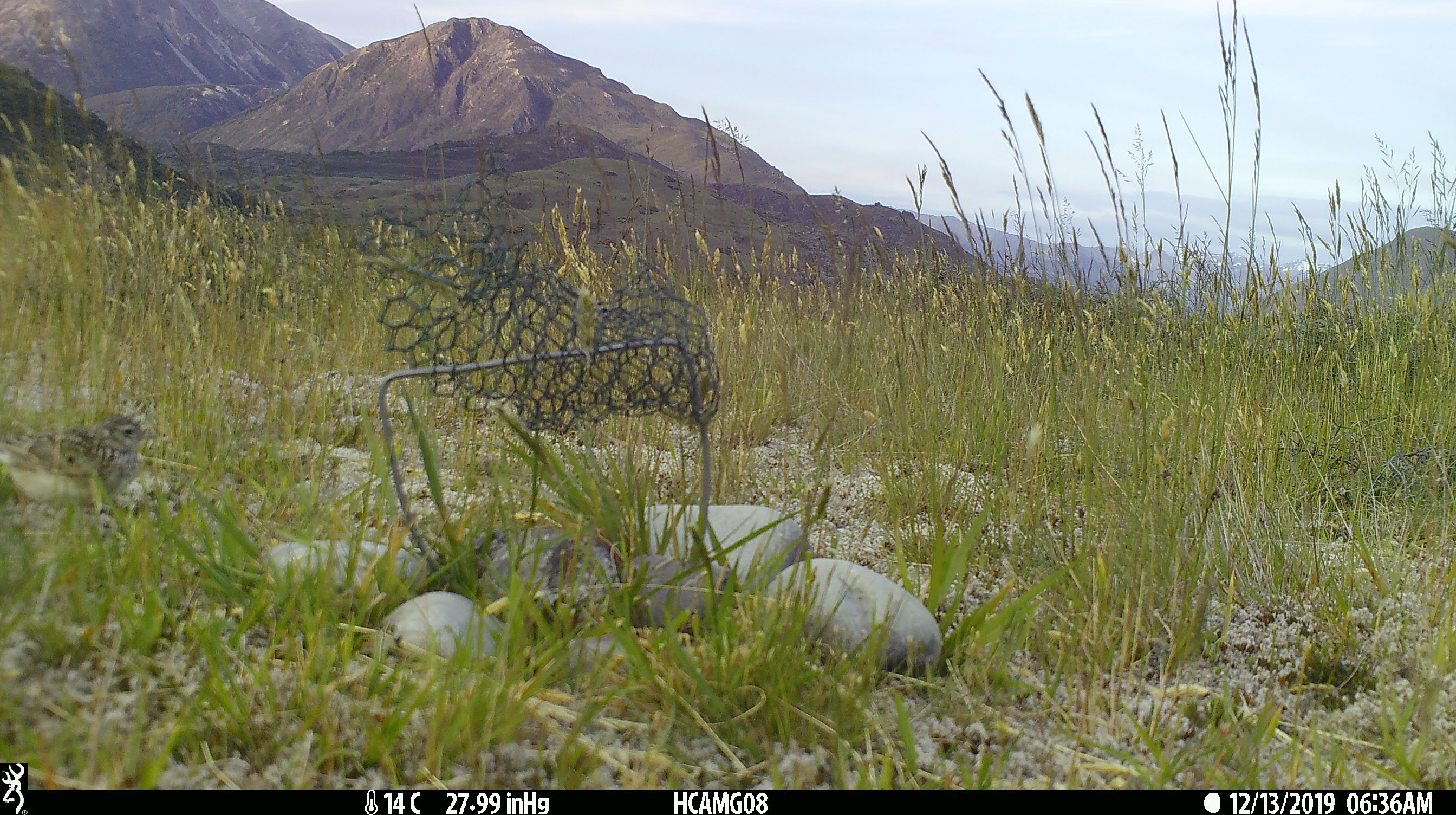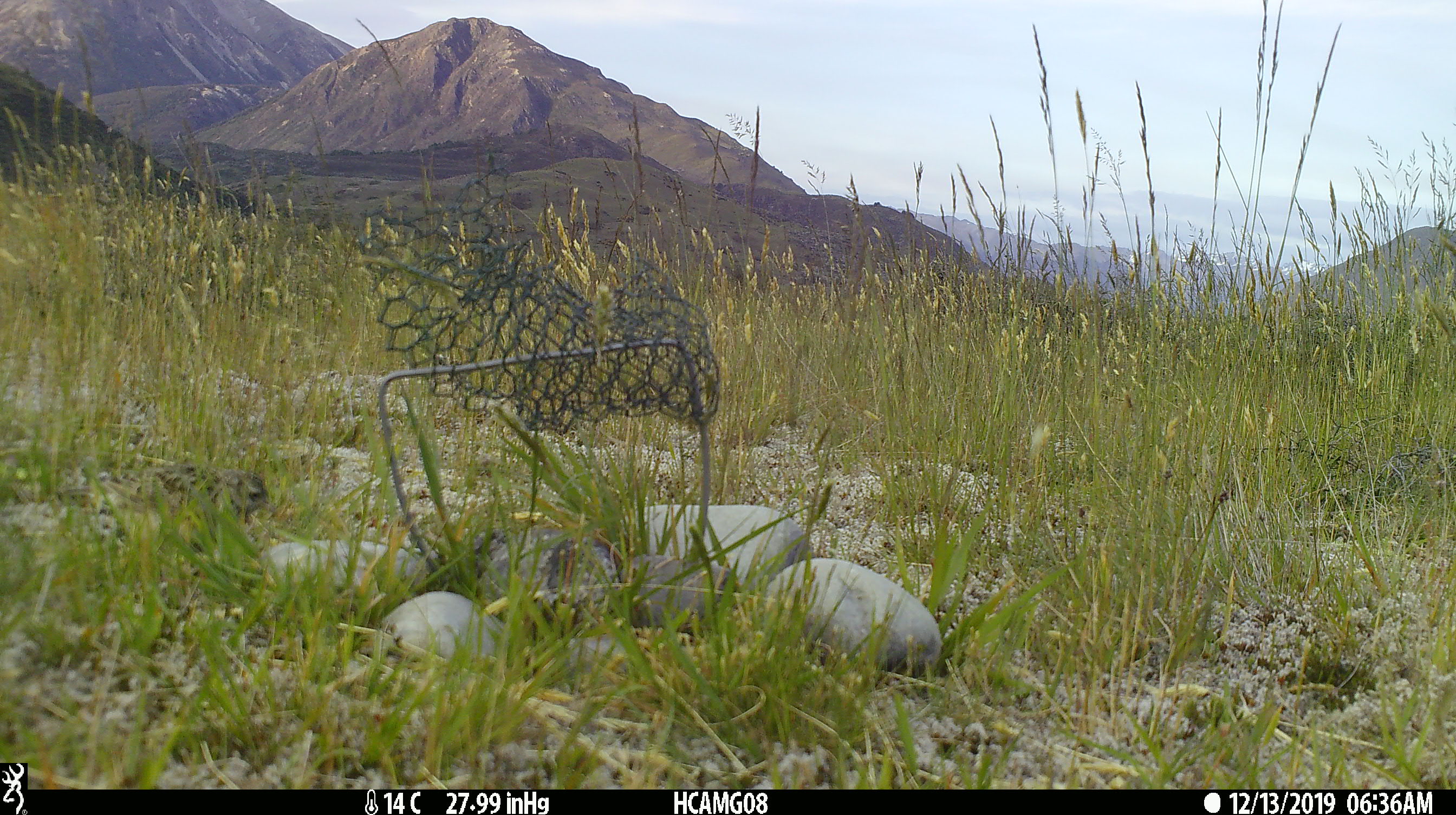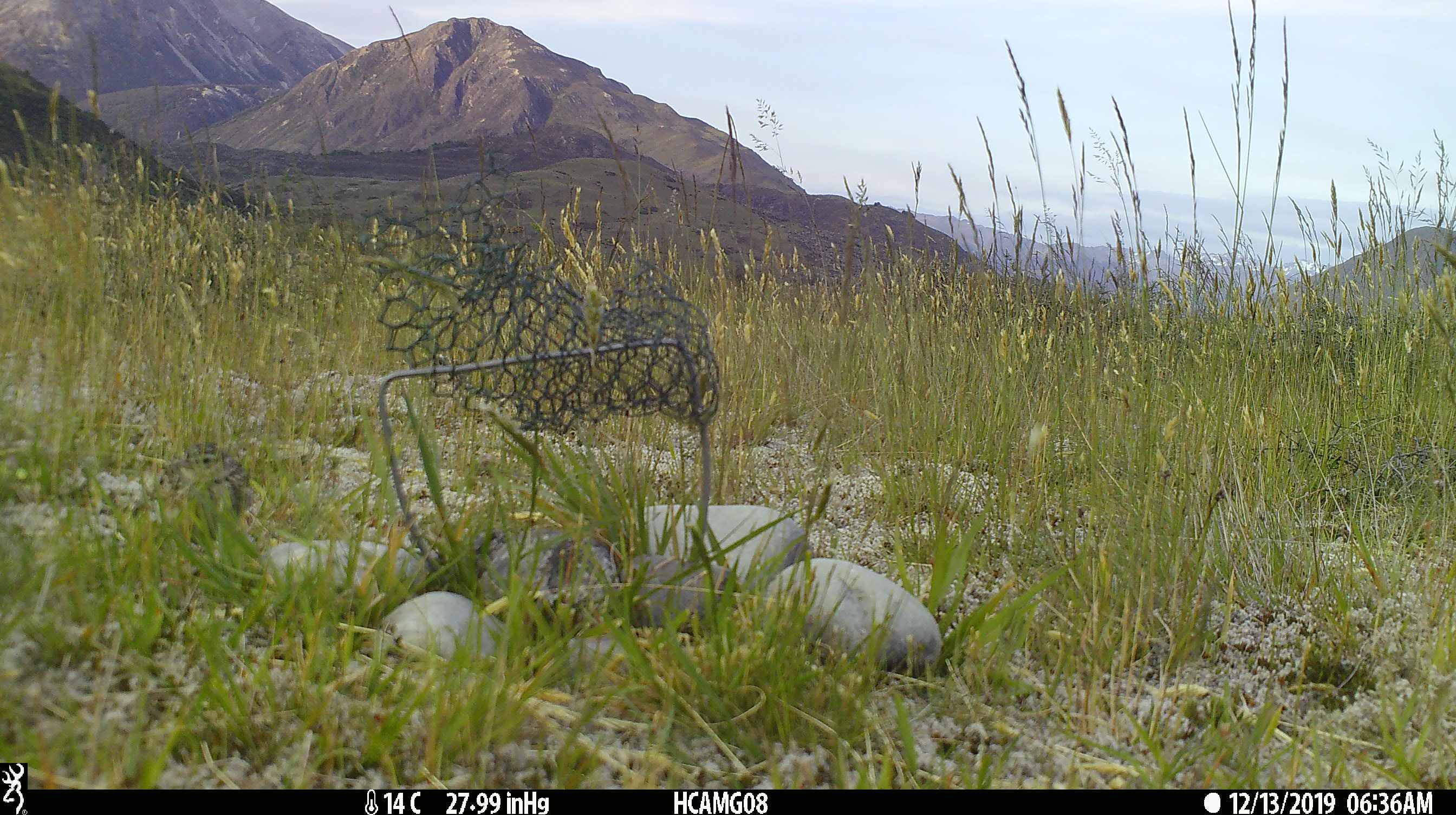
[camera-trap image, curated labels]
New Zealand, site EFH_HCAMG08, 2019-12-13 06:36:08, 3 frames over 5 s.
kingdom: Animalia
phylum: Chordata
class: Aves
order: Passeriformes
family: Motacillidae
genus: Anthus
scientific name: Anthus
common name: pipit